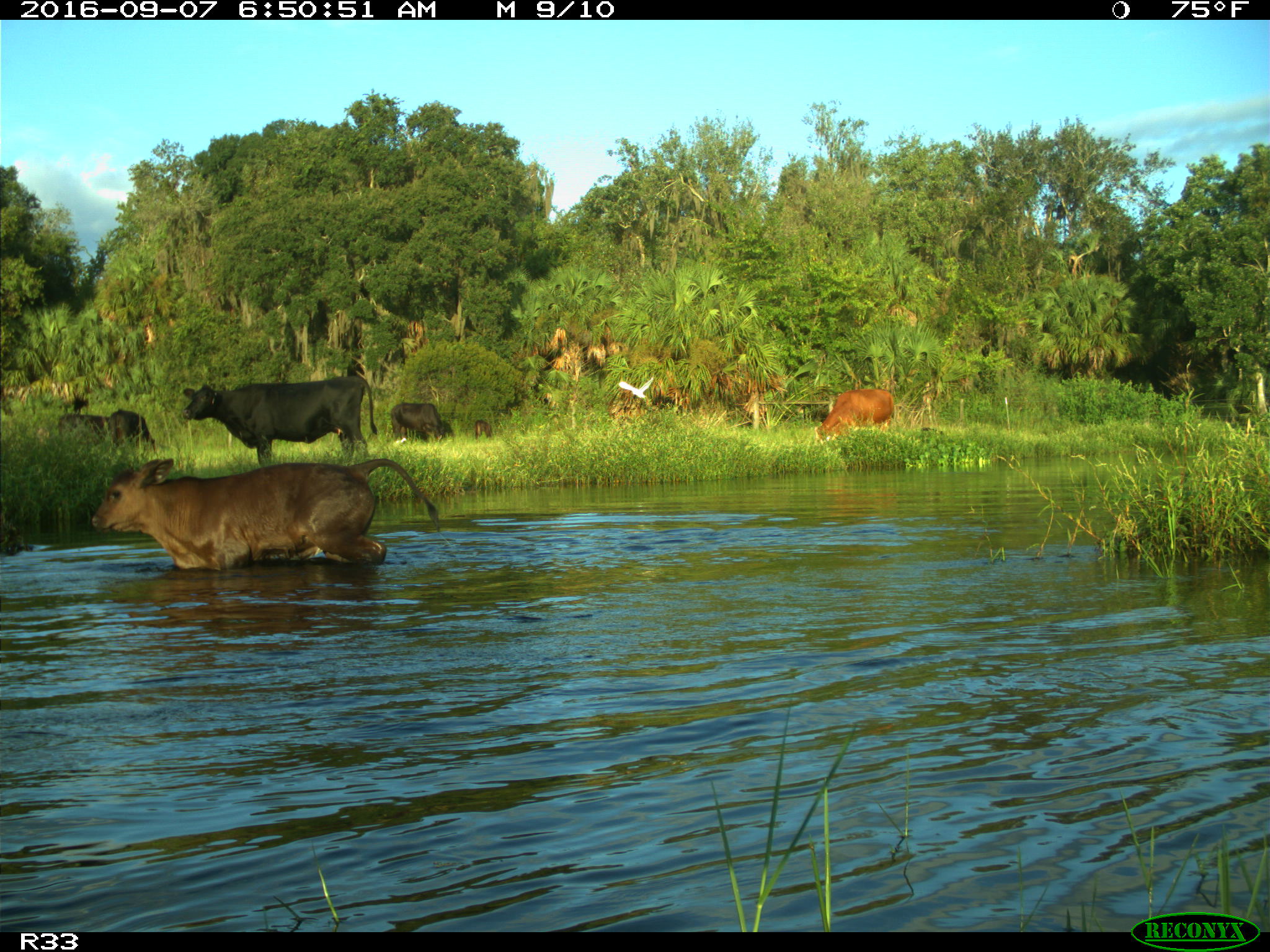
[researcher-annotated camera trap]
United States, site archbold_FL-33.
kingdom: Animalia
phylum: Chordata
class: Mammalia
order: Artiodactyla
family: Bovidae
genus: Bos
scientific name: Bos taurus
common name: domestic cow